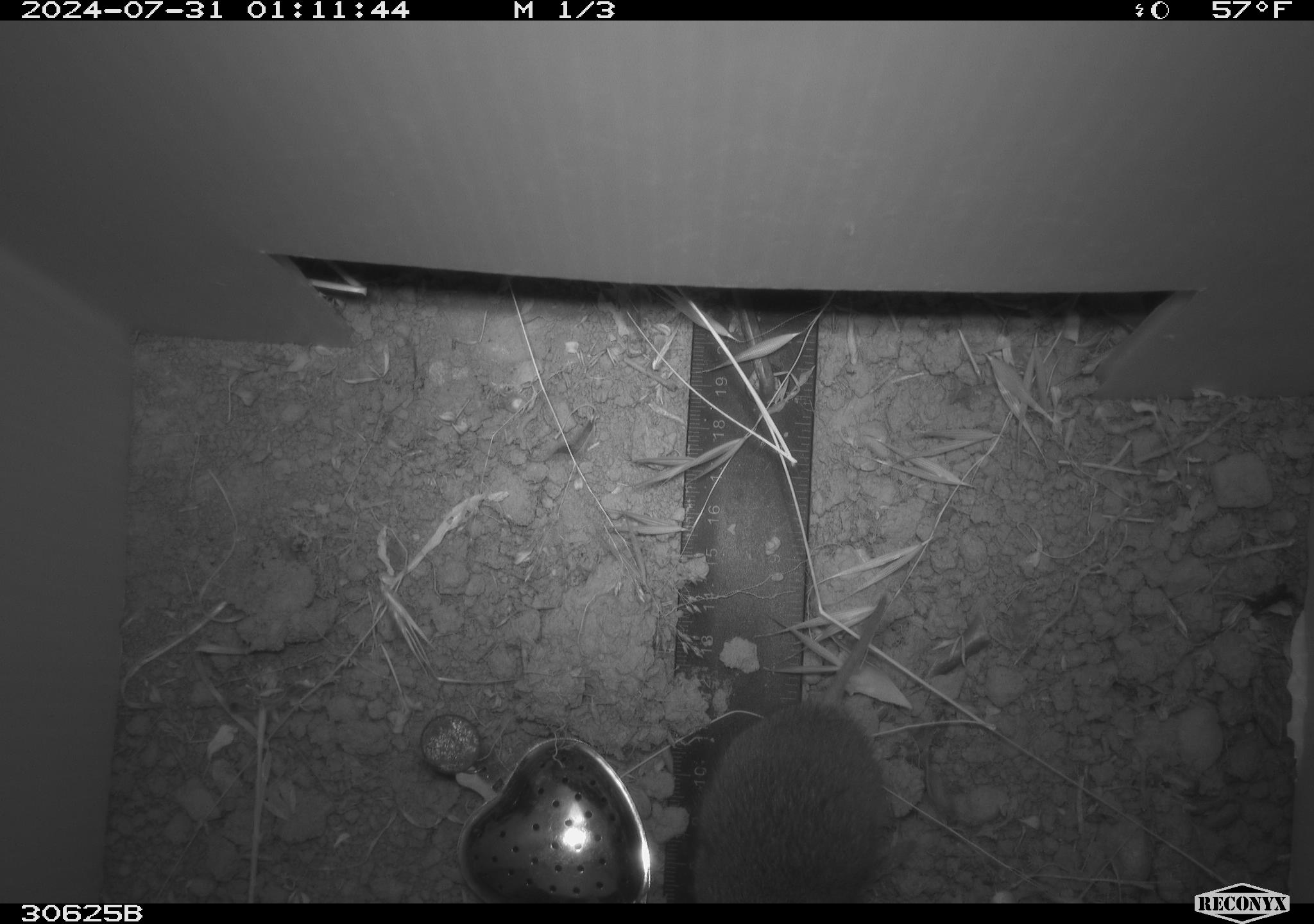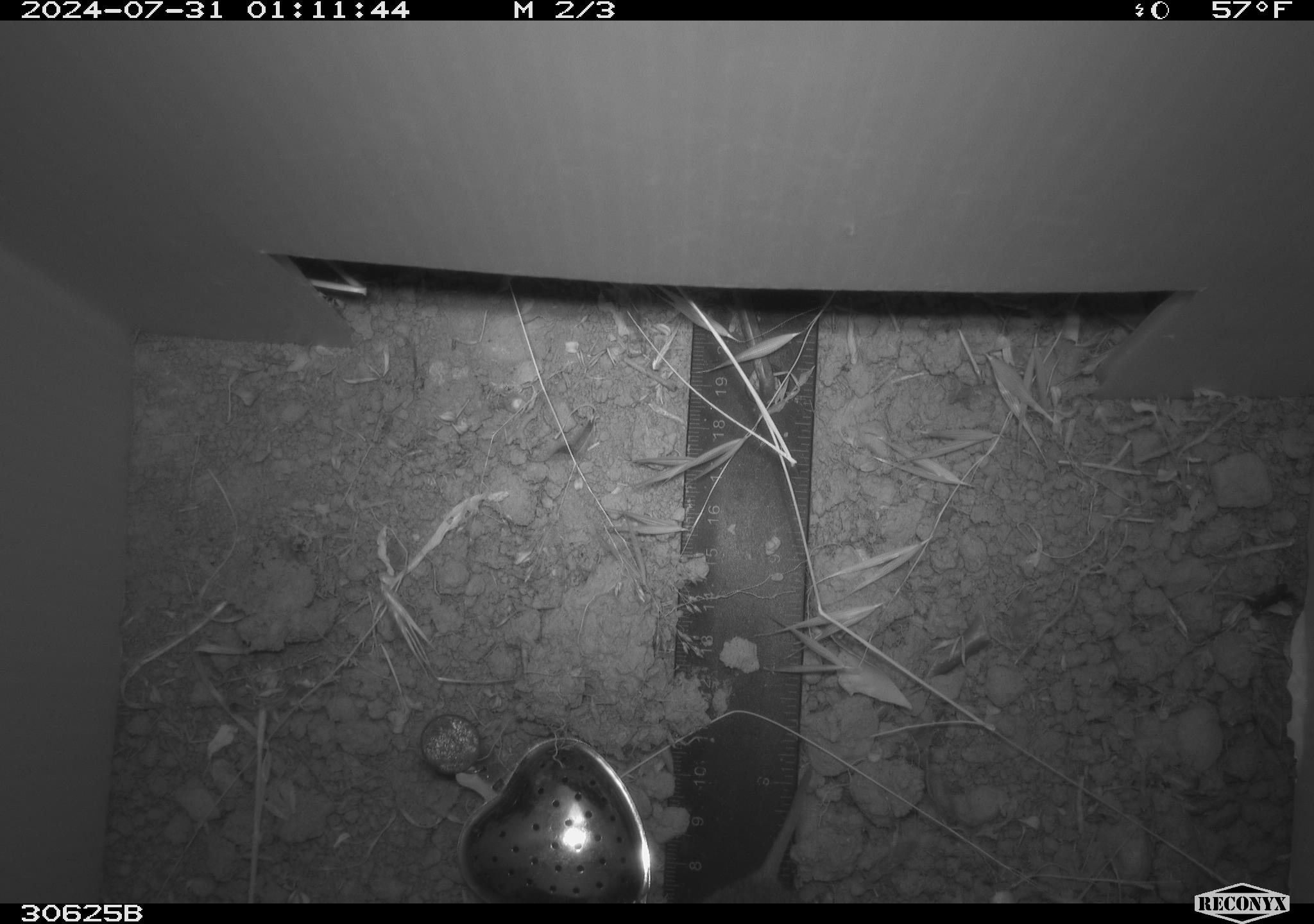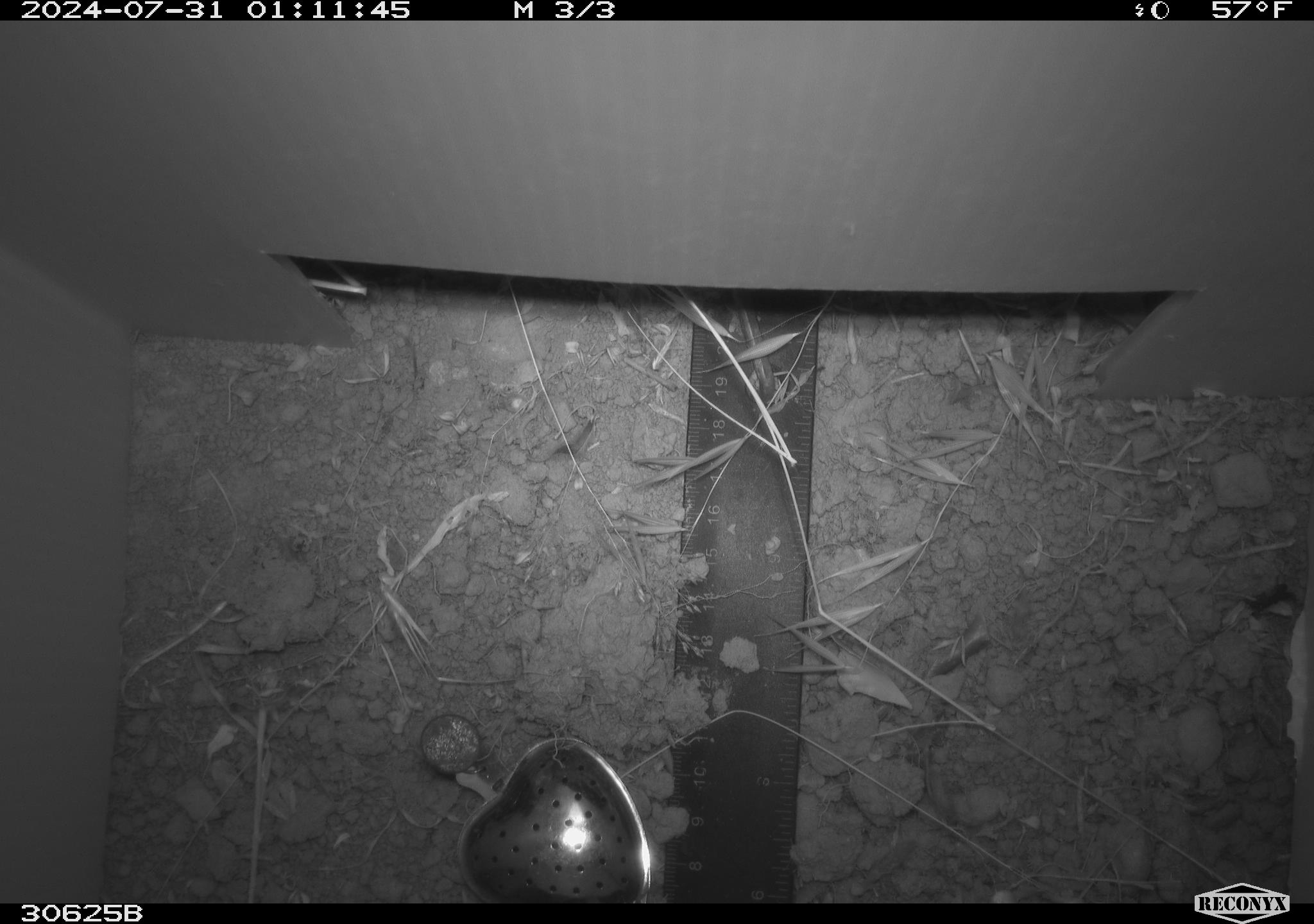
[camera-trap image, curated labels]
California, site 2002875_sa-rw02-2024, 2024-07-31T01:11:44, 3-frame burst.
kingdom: Animalia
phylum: Chordata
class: Mammalia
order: Rodentia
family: Cricetidae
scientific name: Arvicolinae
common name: voles, lemmings, and muskrats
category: arvicolinae subfamily